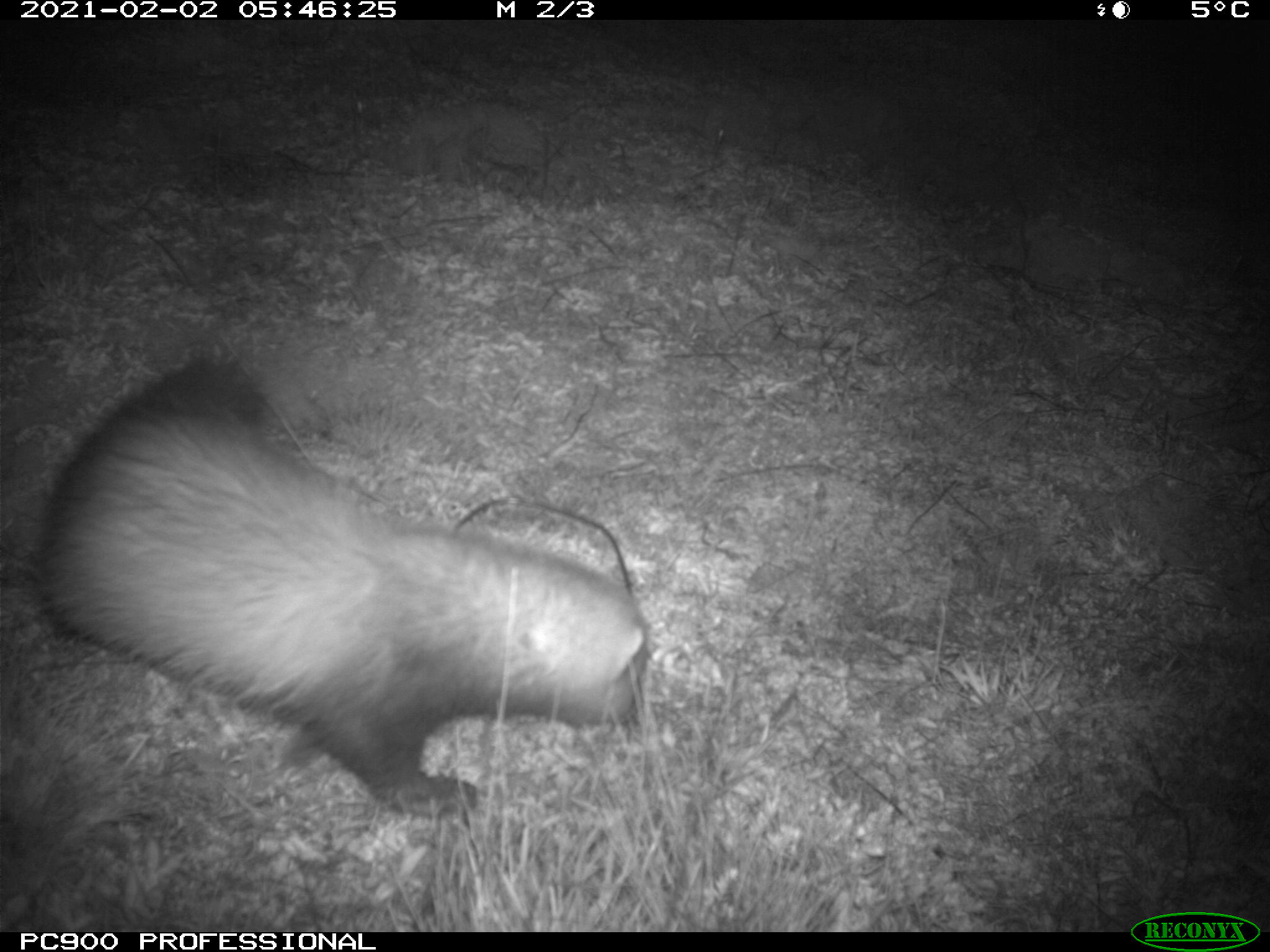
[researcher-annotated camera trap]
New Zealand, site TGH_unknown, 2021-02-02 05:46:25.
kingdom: Animalia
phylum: Chordata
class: Mammalia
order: Carnivora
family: Mustelidae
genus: Mustela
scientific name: Mustela furo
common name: ferret